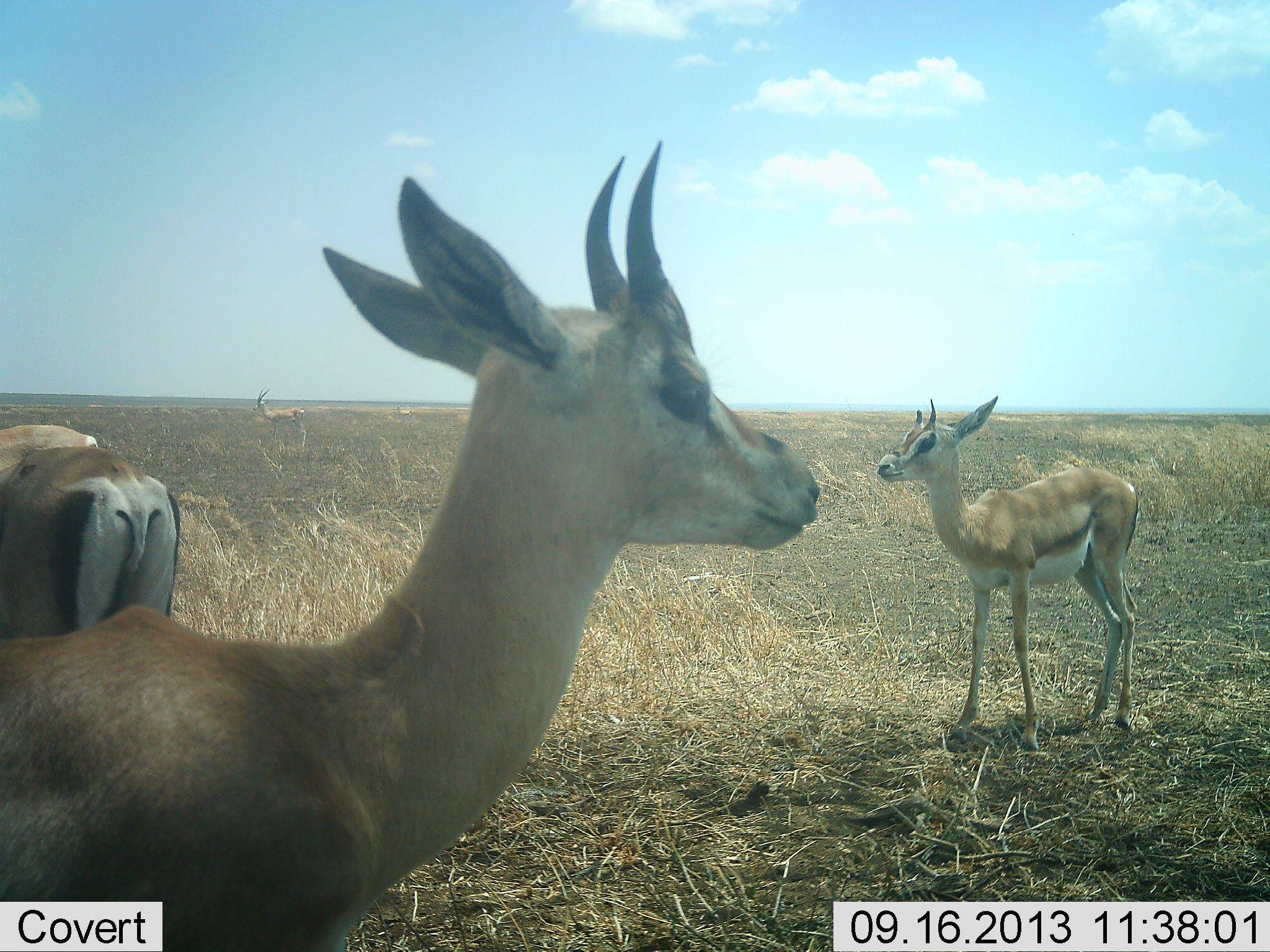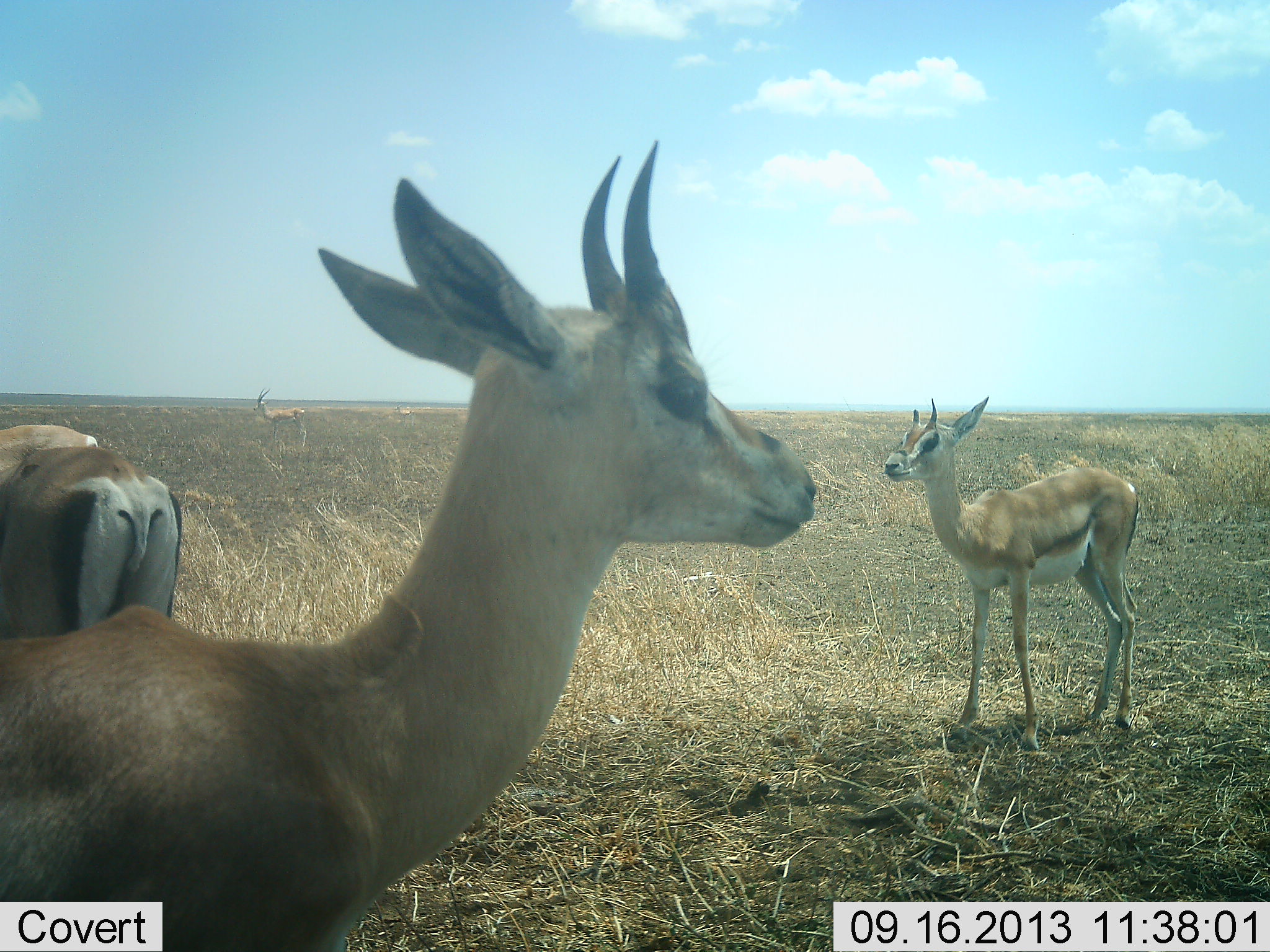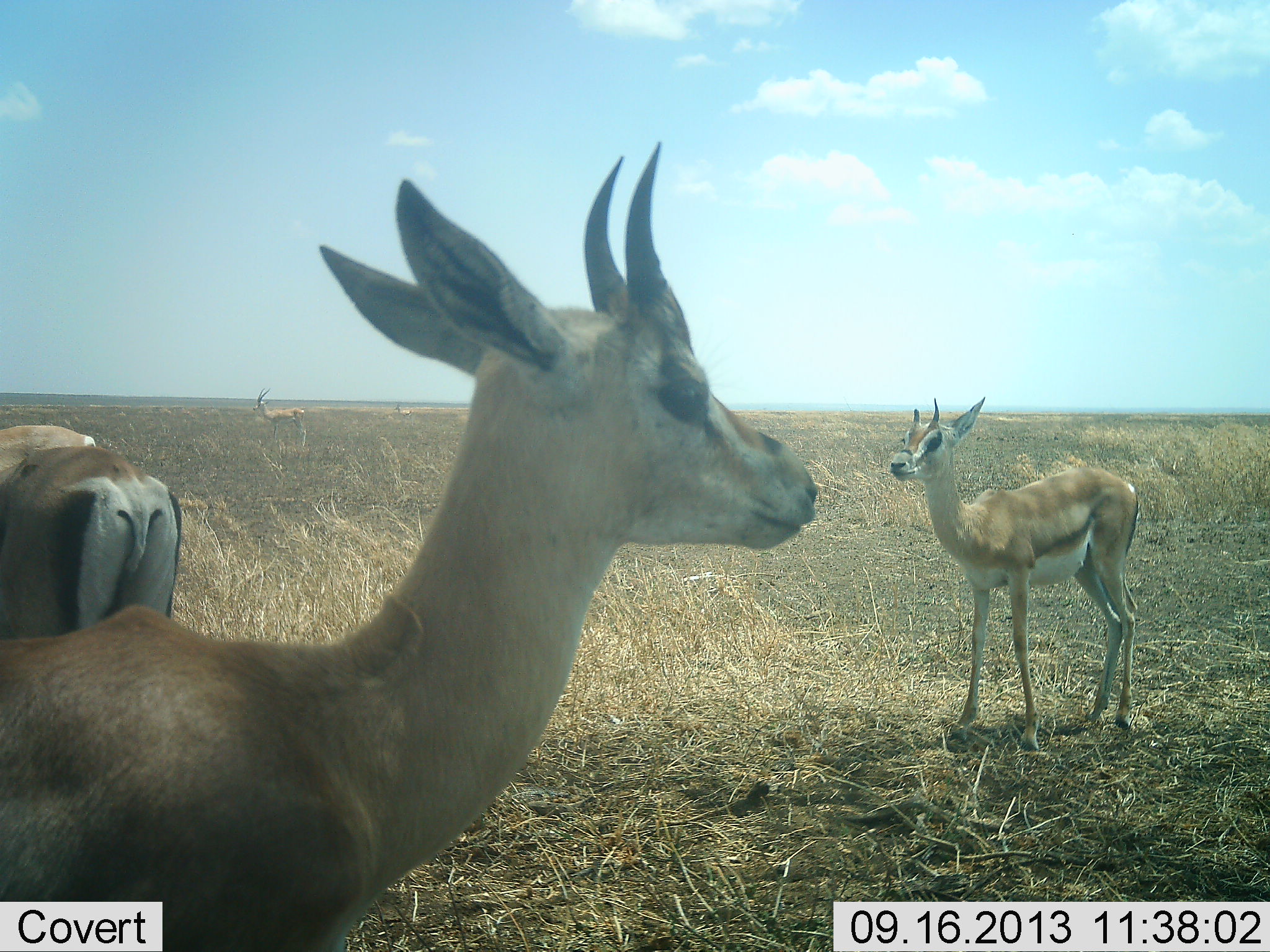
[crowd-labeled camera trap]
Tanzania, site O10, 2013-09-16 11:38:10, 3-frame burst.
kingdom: Animalia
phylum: Chordata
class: Mammalia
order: Artiodactyla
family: Bovidae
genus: Nanger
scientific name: Nanger granti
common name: grant's gazelle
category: gazellegrants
Gazellegrants (grant's gazelle) (Nanger granti), count 4. Behavior (volunteer vote fractions): standing 100%, resting 0%, moving 0%, interacting 0%. Young present (vote fraction): 36%. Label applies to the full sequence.